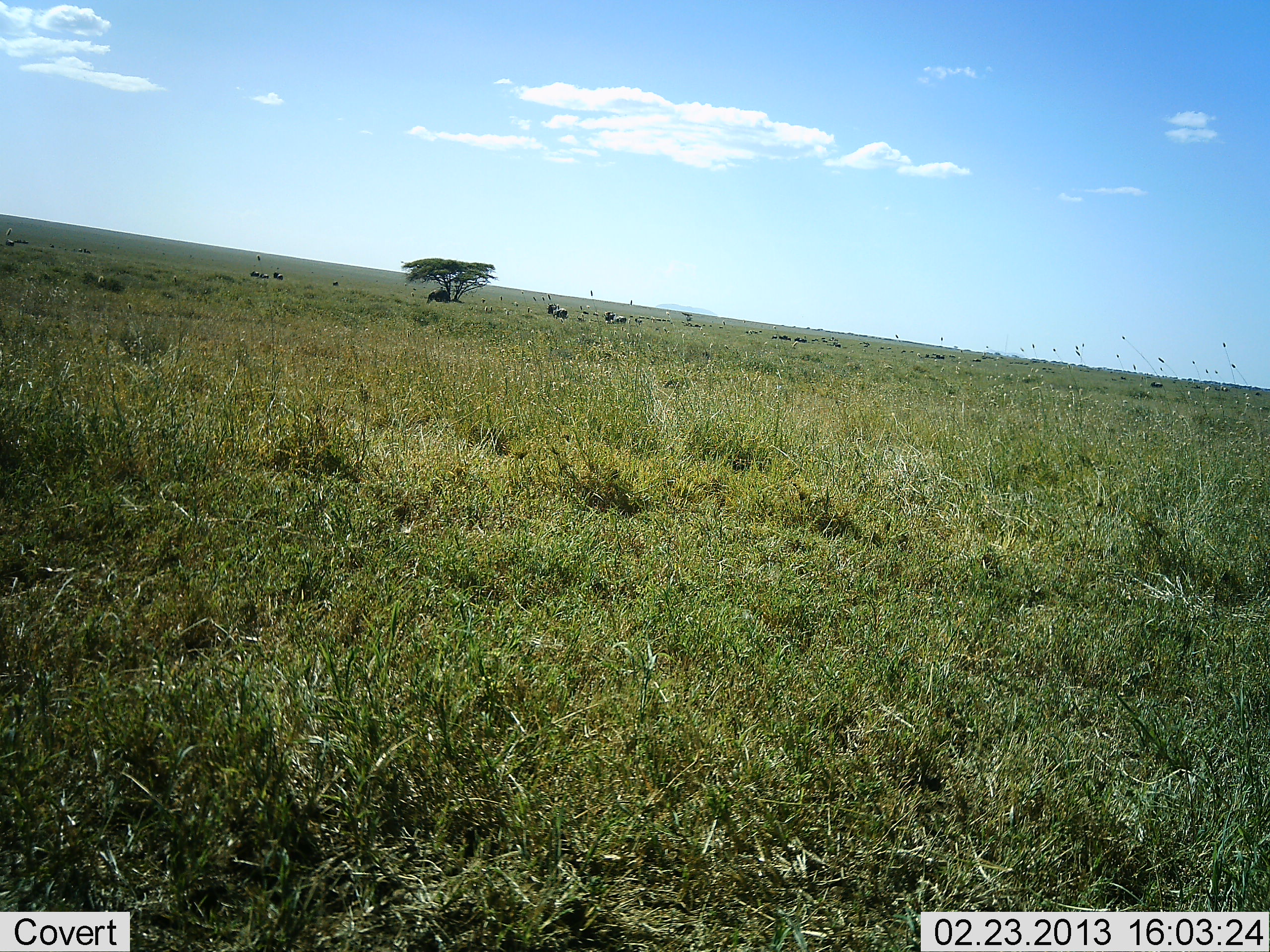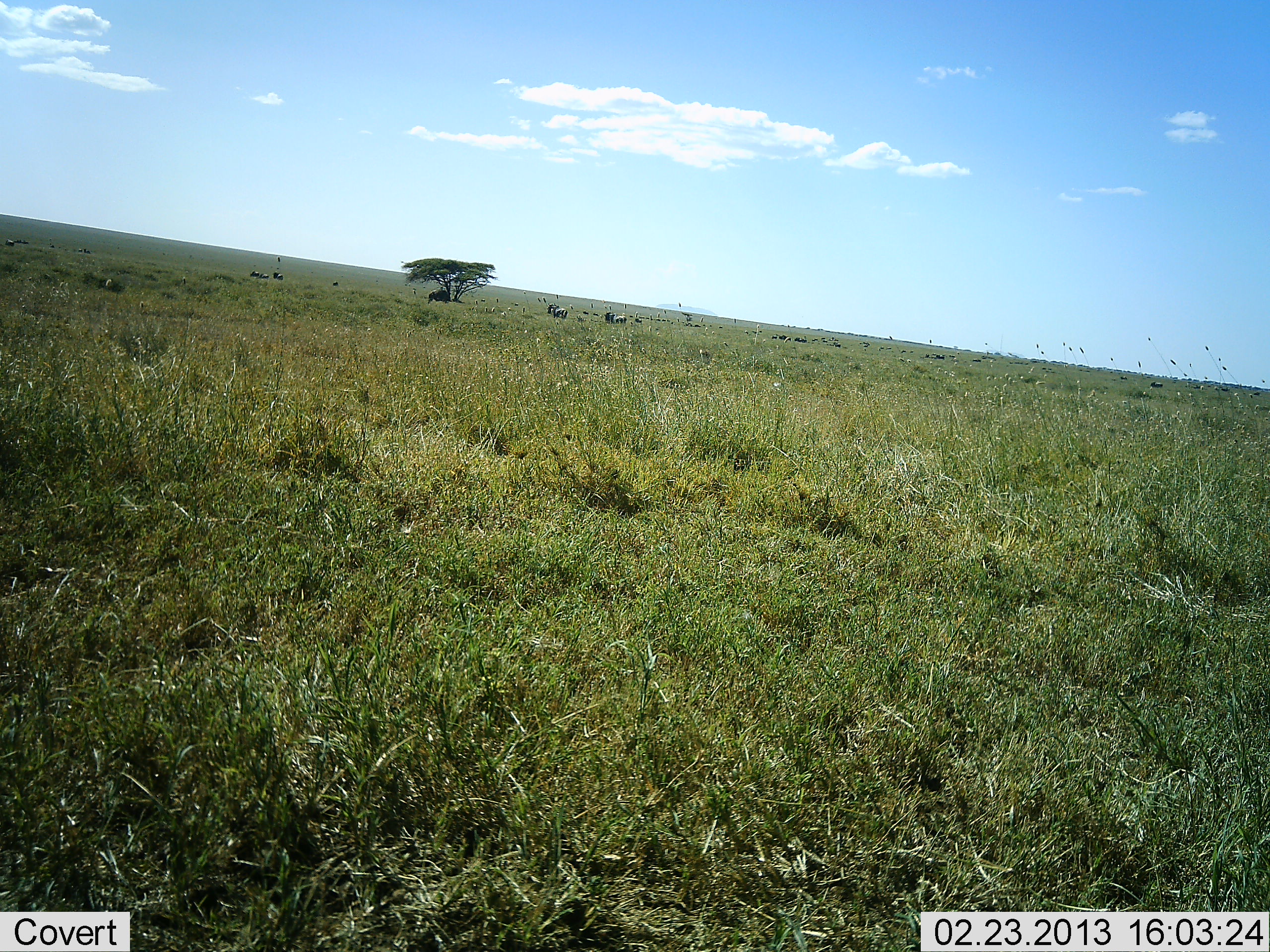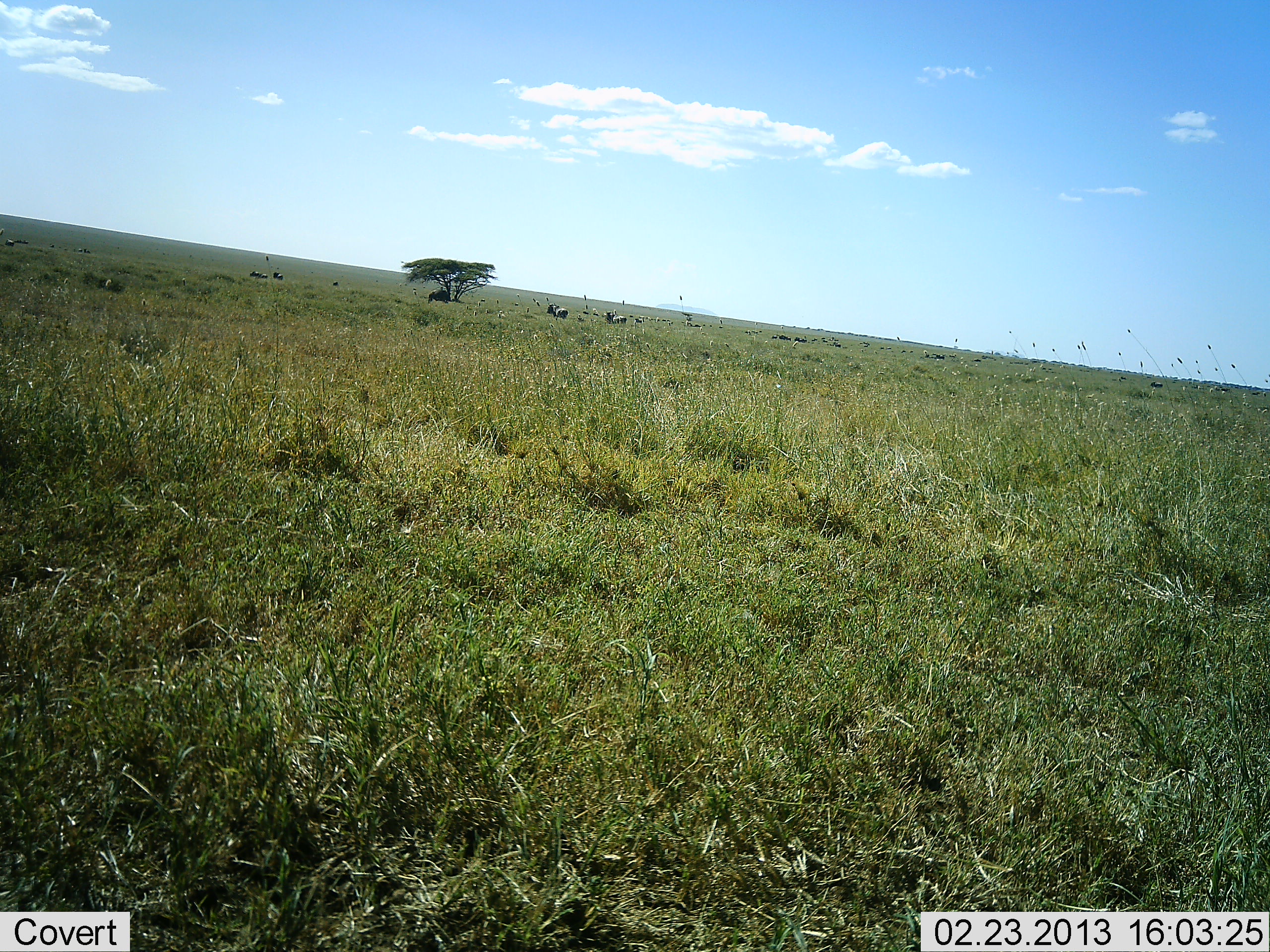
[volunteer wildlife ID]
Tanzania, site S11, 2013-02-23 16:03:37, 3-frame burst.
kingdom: Animalia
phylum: Chordata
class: Mammalia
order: Artiodactyla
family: Bovidae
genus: Connochaetes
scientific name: Connochaetes taurinus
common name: blue wildebeest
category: wildebeest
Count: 11-50.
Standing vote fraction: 100%.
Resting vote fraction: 0%.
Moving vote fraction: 0%.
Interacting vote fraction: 11%.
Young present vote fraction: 0%.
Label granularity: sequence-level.